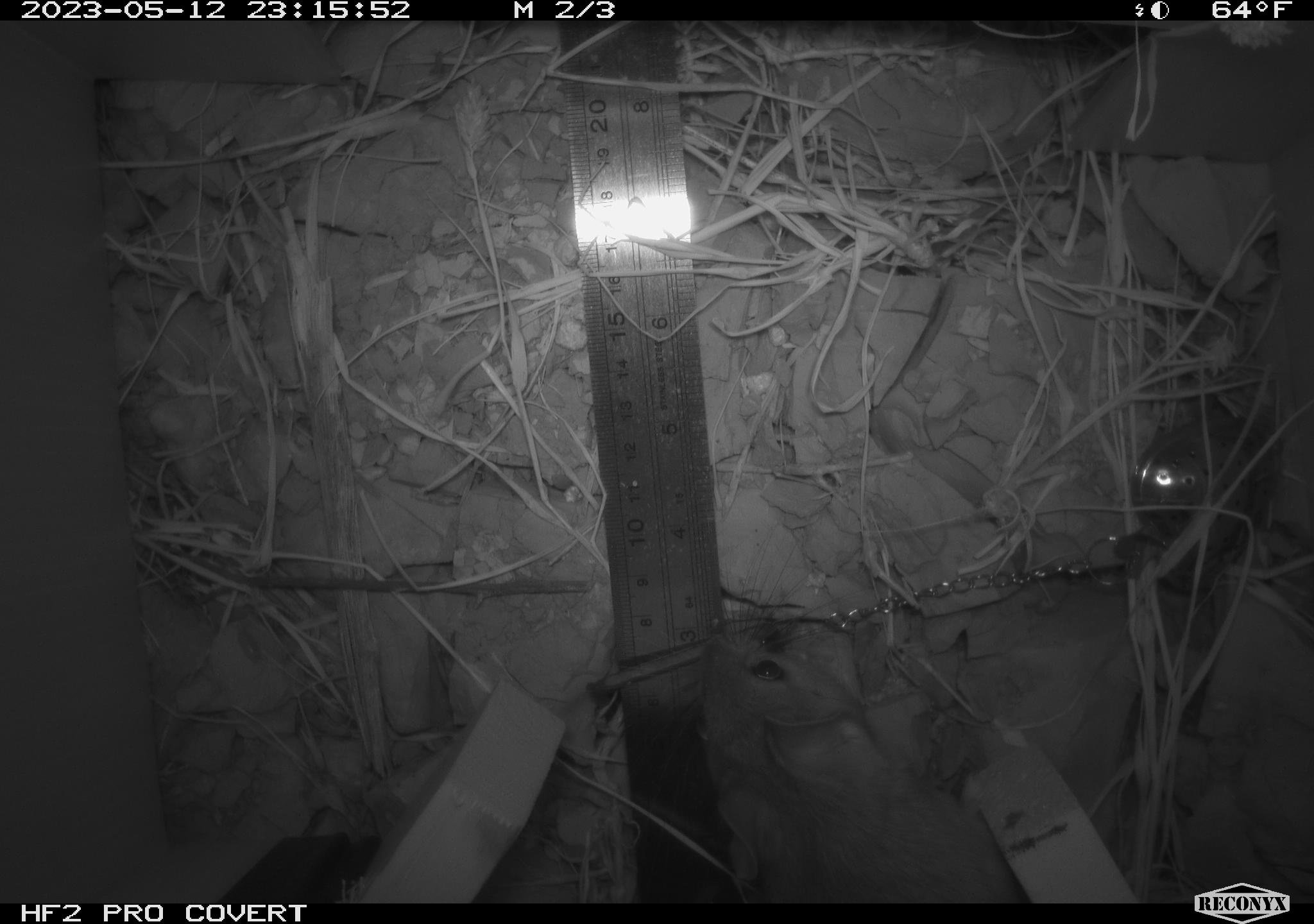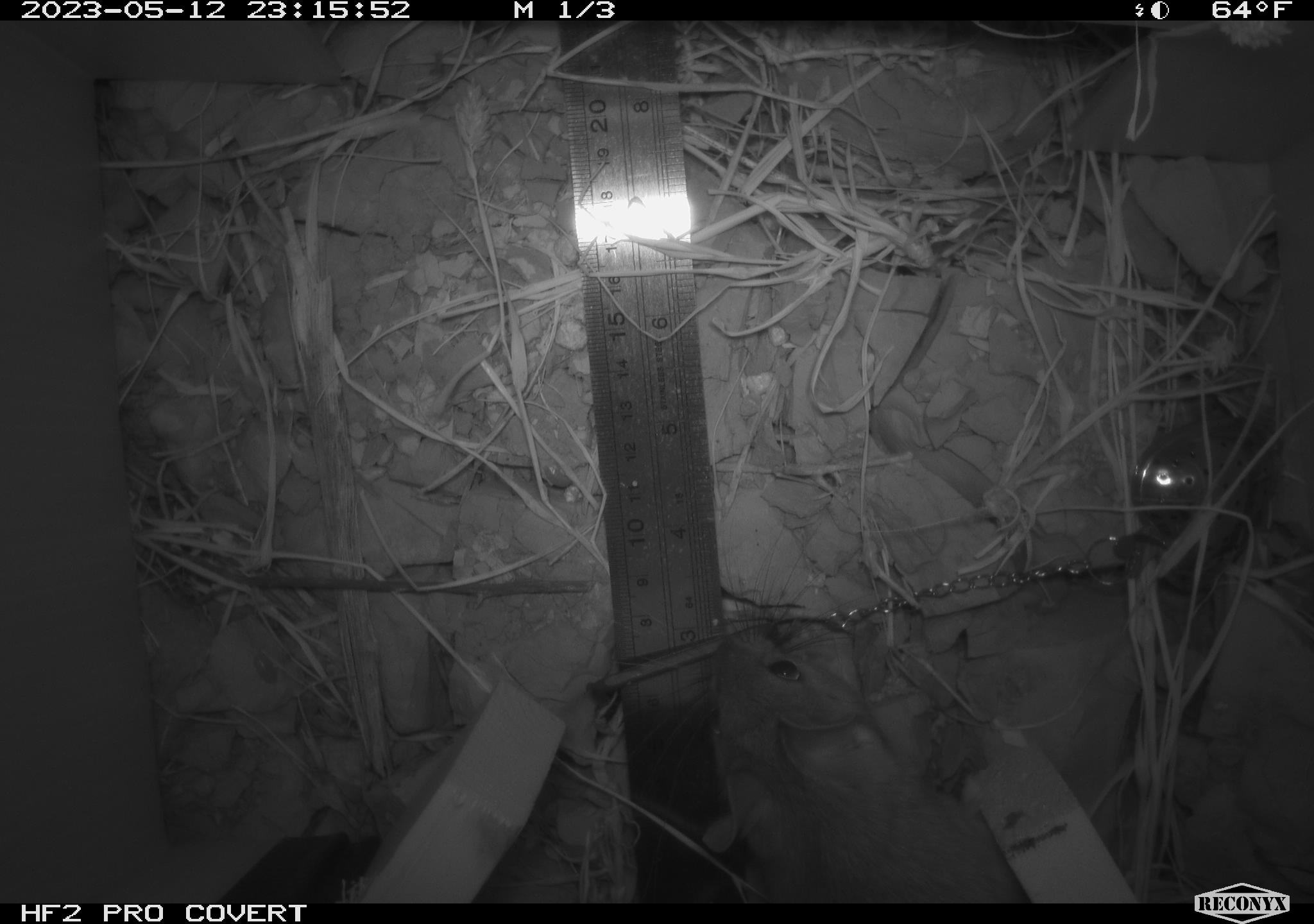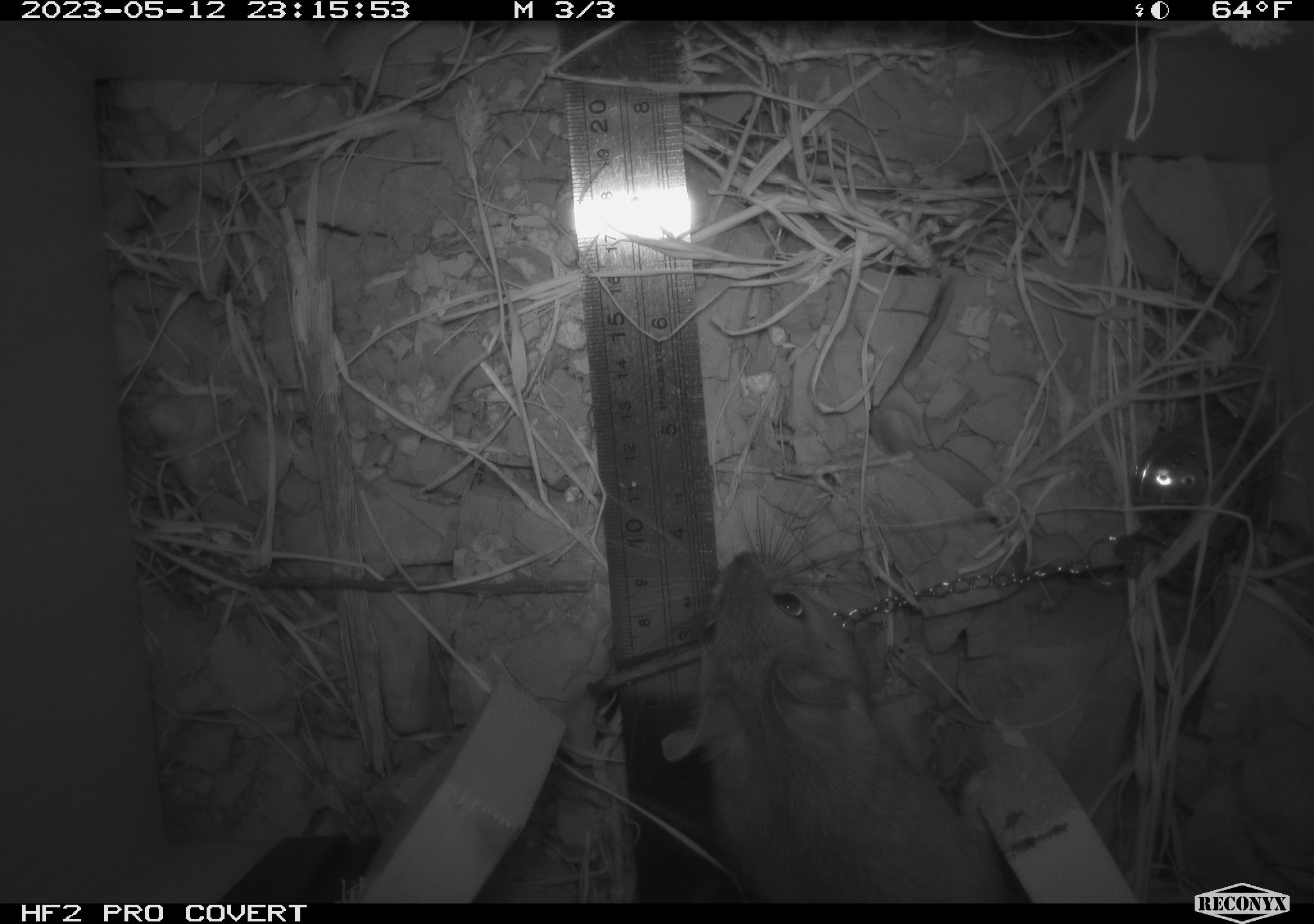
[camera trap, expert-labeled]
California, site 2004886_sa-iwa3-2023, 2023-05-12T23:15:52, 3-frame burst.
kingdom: Animalia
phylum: Chordata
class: Mammalia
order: Rodentia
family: Cricetidae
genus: Neotoma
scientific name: Neotoma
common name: pack rat or woodrat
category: neotoma species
Neotoma species (pack rat or woodrat) (Neotoma).